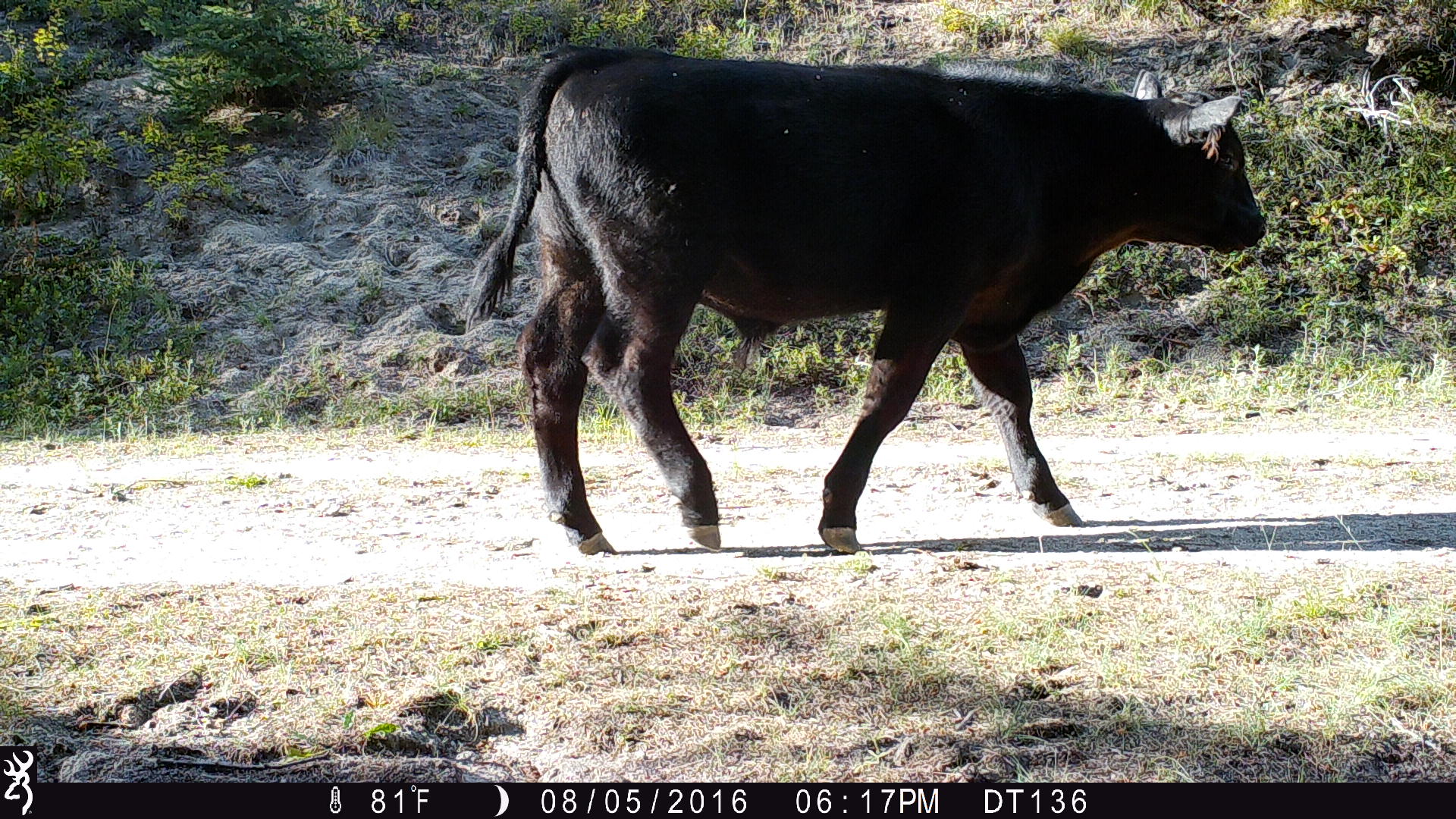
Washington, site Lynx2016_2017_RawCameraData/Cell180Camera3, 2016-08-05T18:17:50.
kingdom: Animalia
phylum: Chordata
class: Mammalia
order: Artiodactyla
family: Bovidae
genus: Bos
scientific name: Bos taurus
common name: domestic cattle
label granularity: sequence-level